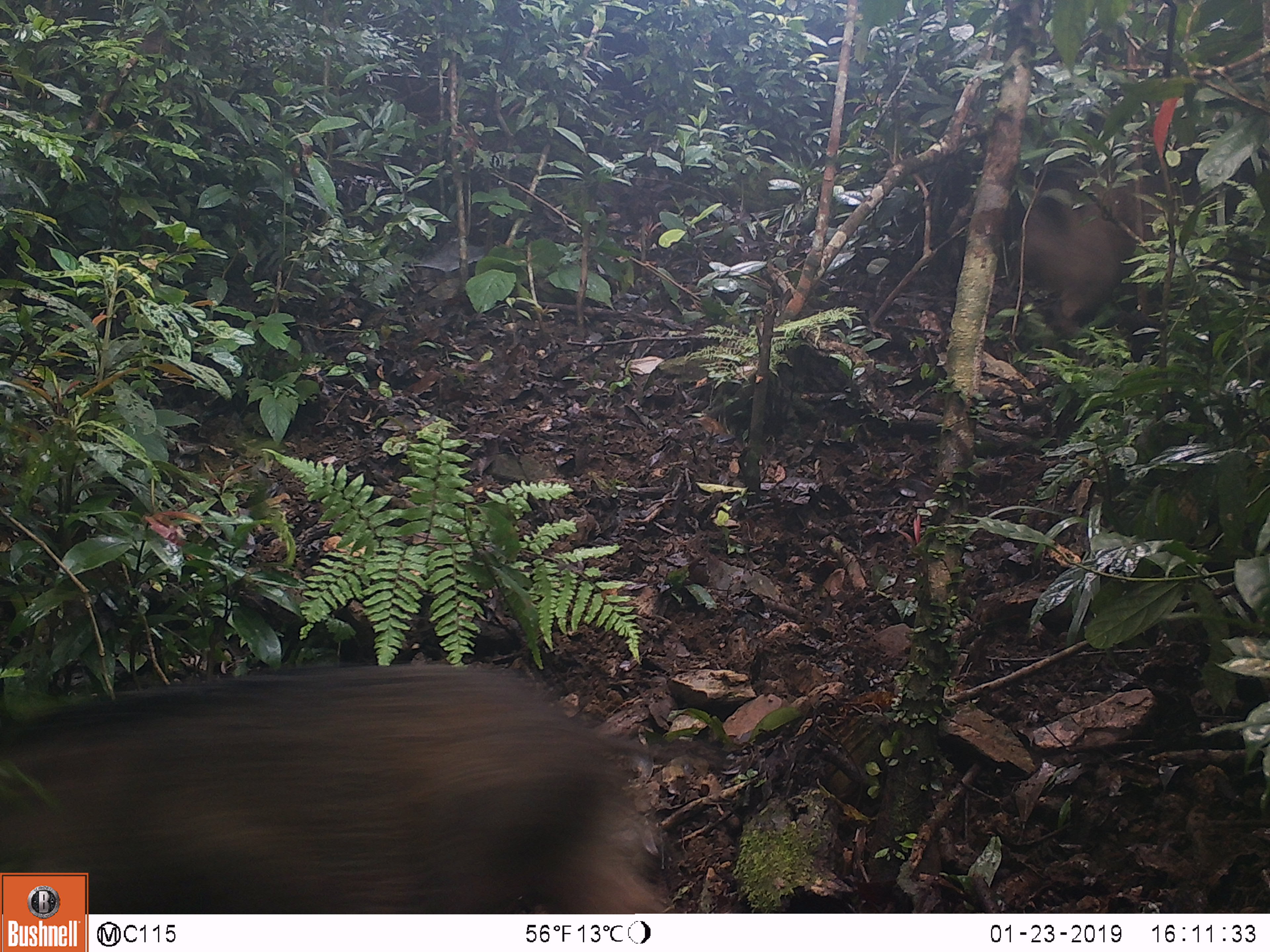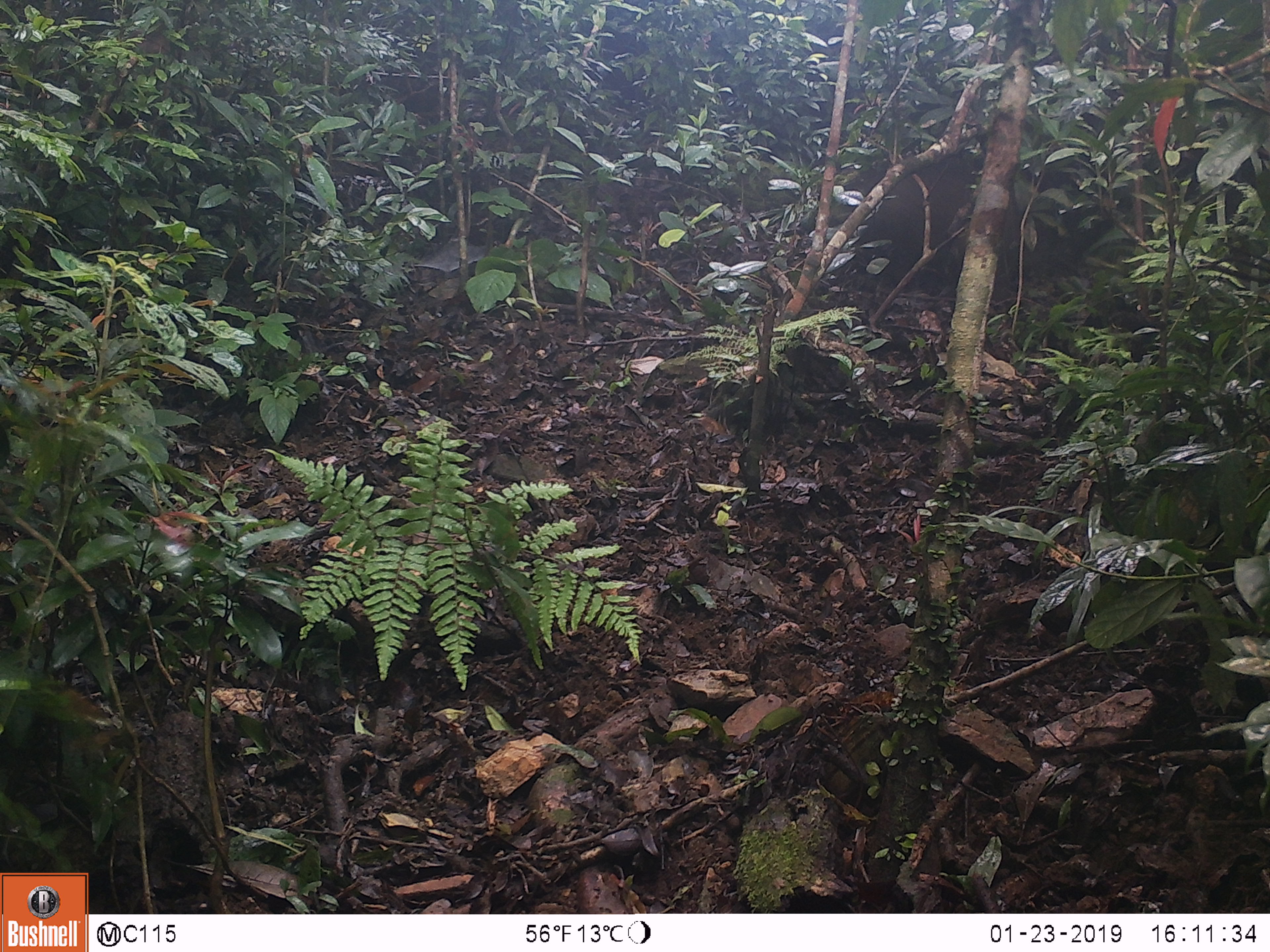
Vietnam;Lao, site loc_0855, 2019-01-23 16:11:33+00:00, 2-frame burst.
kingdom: Animalia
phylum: Chordata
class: Mammalia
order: Artiodactyla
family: Suidae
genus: Sus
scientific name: Sus scrofa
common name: eurasian wild pig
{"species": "eurasian wild pig (Sus scrofa)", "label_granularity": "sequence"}